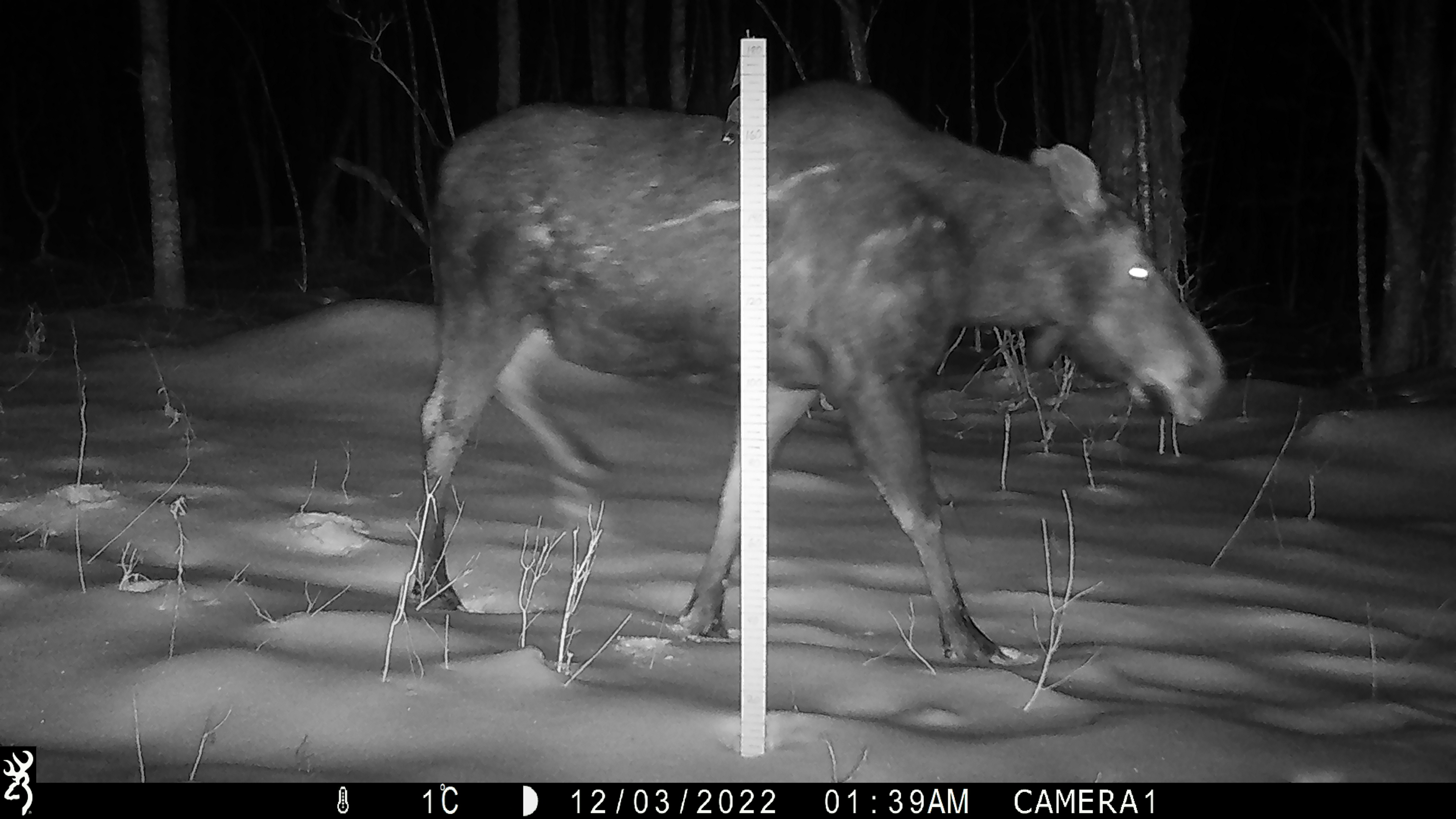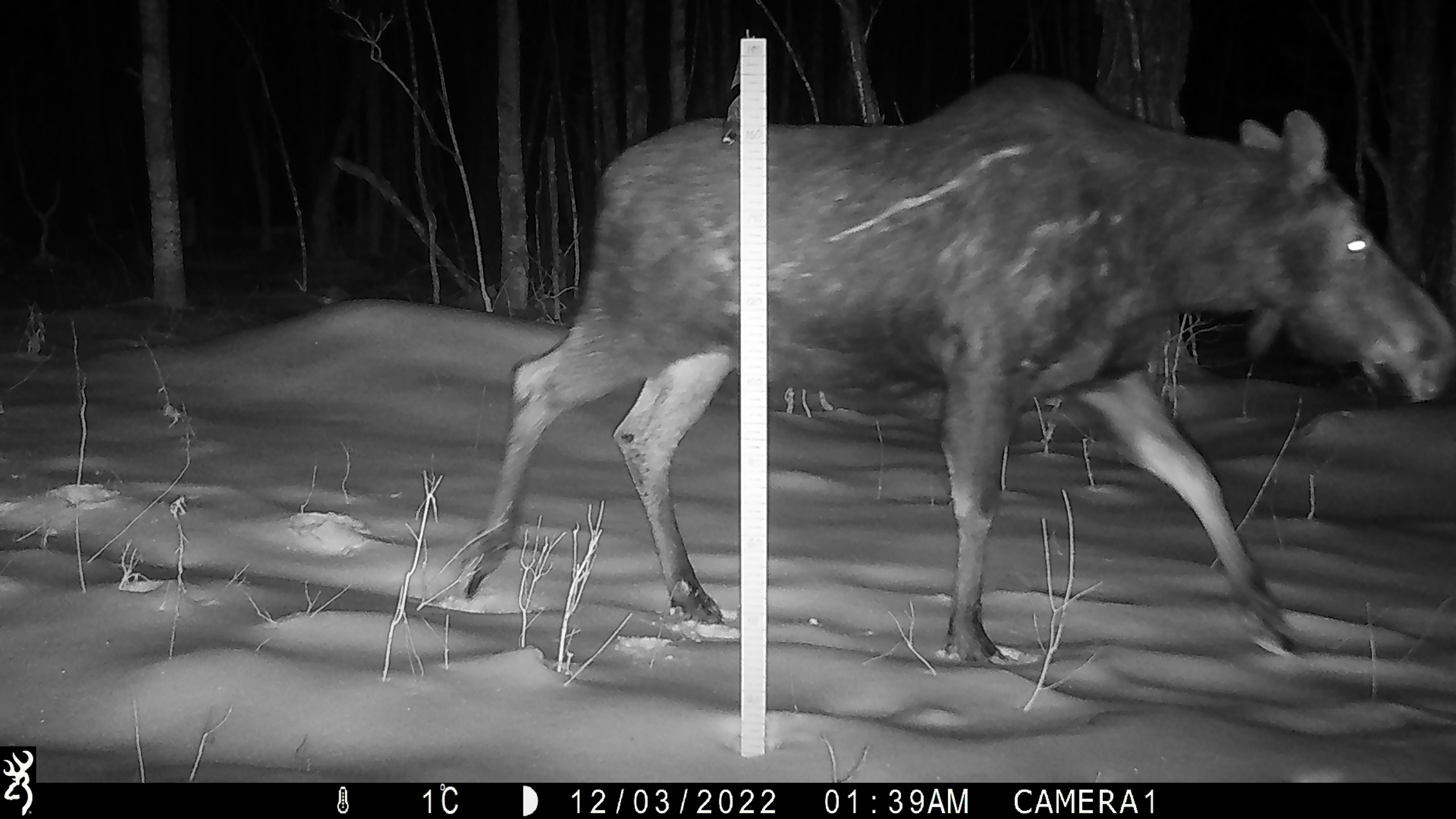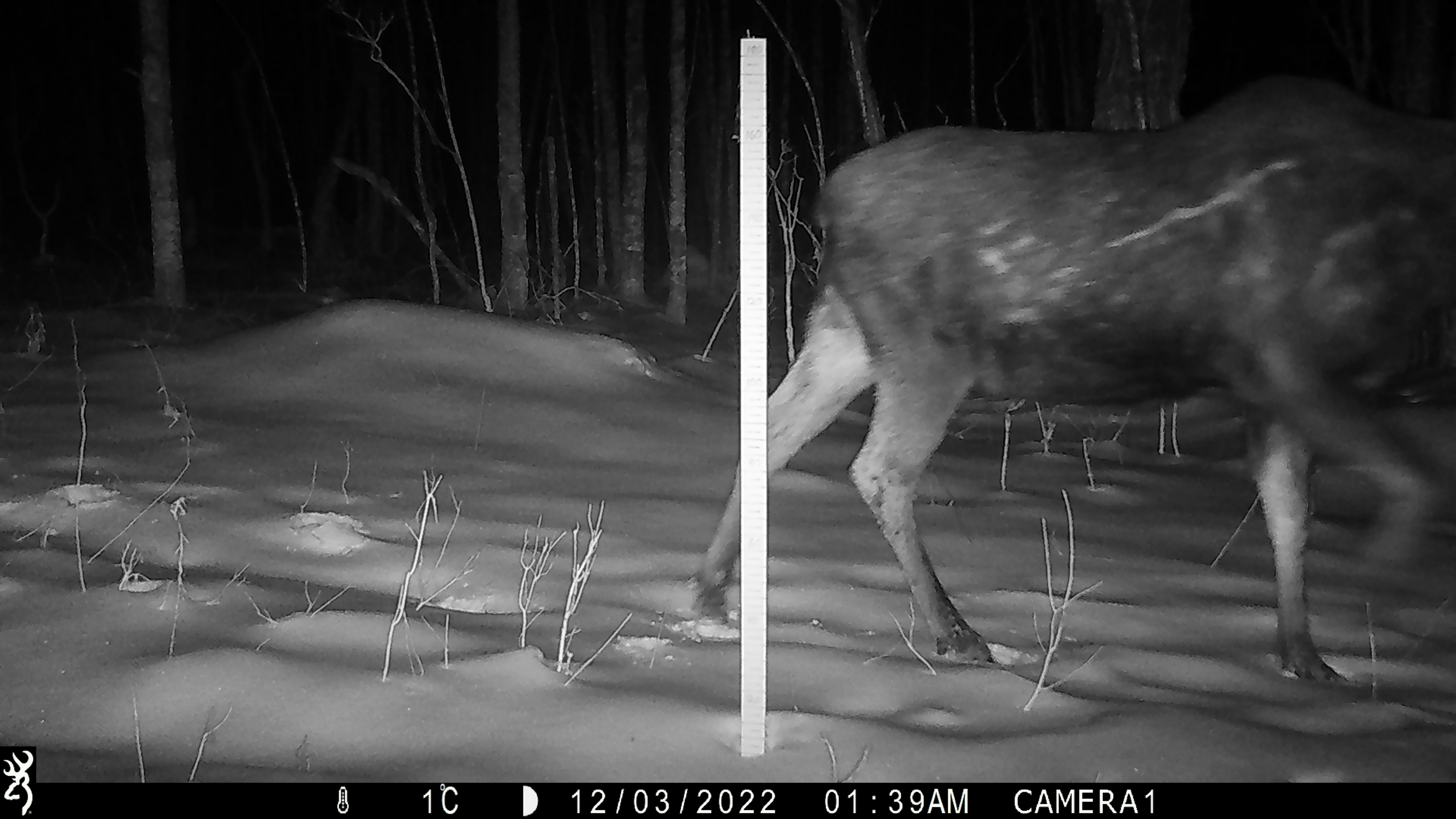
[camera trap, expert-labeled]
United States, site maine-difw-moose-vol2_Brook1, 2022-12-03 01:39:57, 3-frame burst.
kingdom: Animalia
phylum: Chordata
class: Mammalia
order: Artiodactyla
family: Cervidae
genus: Alces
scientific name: Alces alces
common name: moose